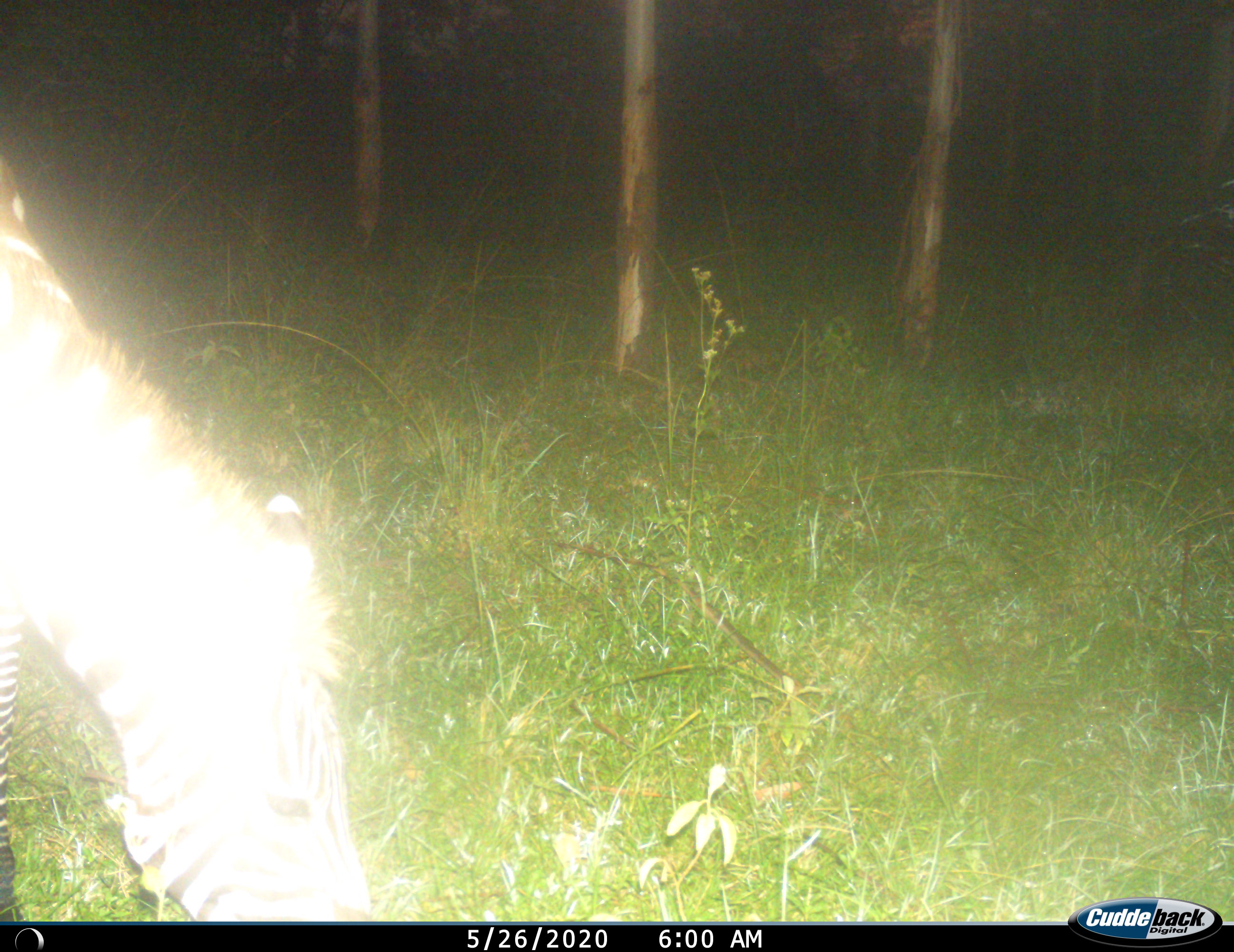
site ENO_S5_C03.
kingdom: Animalia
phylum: Chordata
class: Mammalia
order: Perissodactyla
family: Equidae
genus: Equus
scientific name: Equus quagga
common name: plains zebra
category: zebraplains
Zebraplains (plains zebra) (Equus quagga), count 1. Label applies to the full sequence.